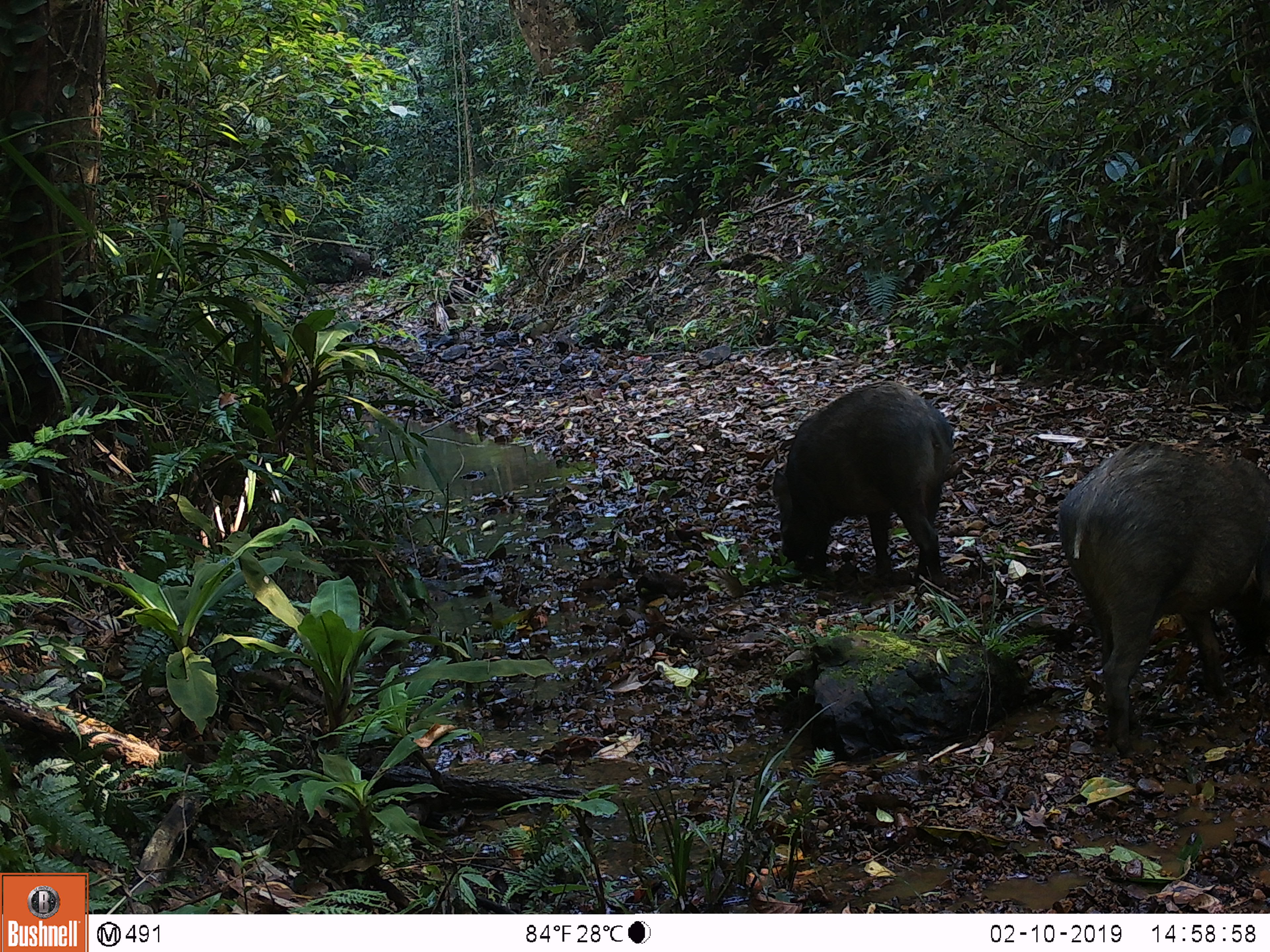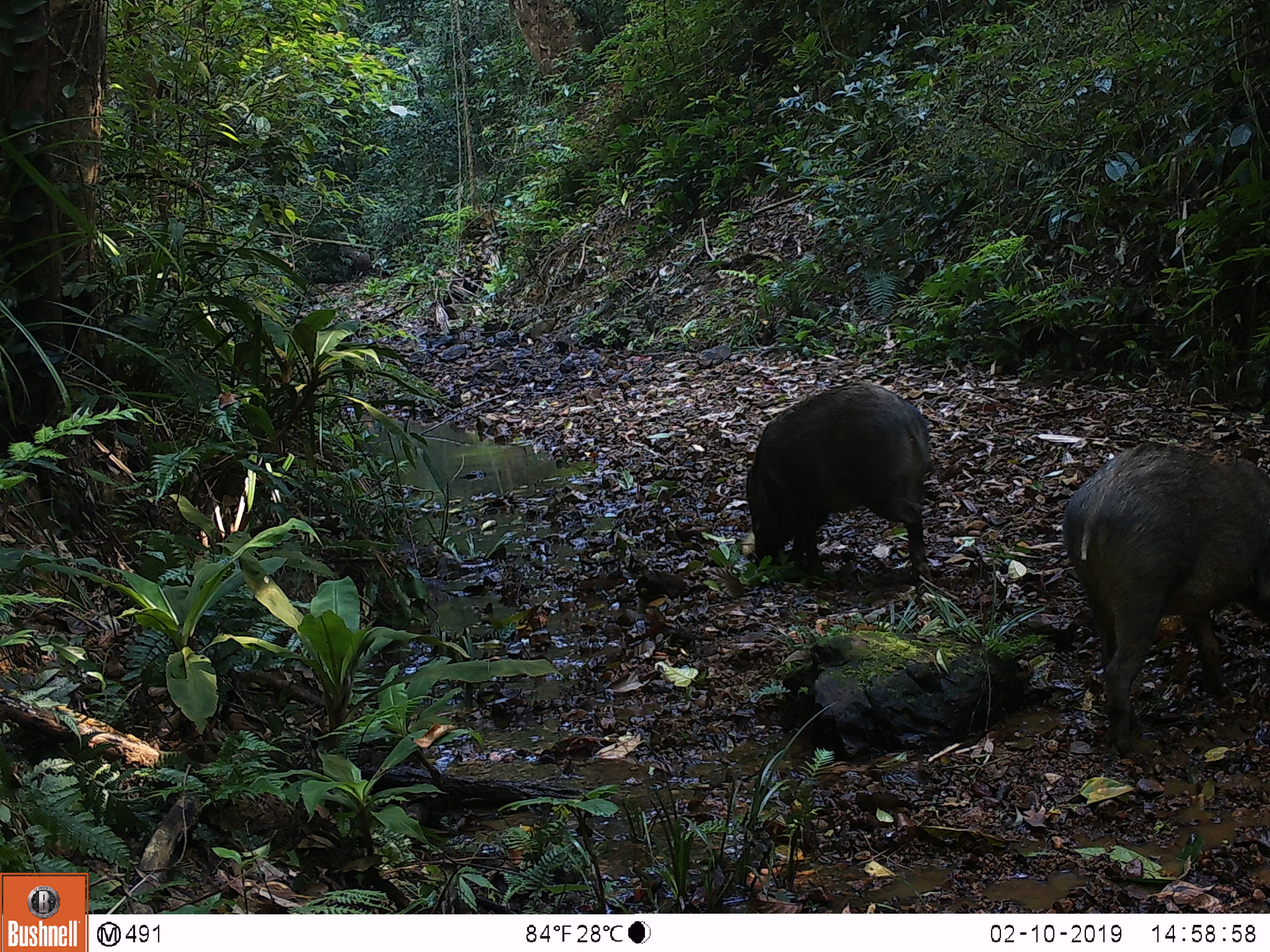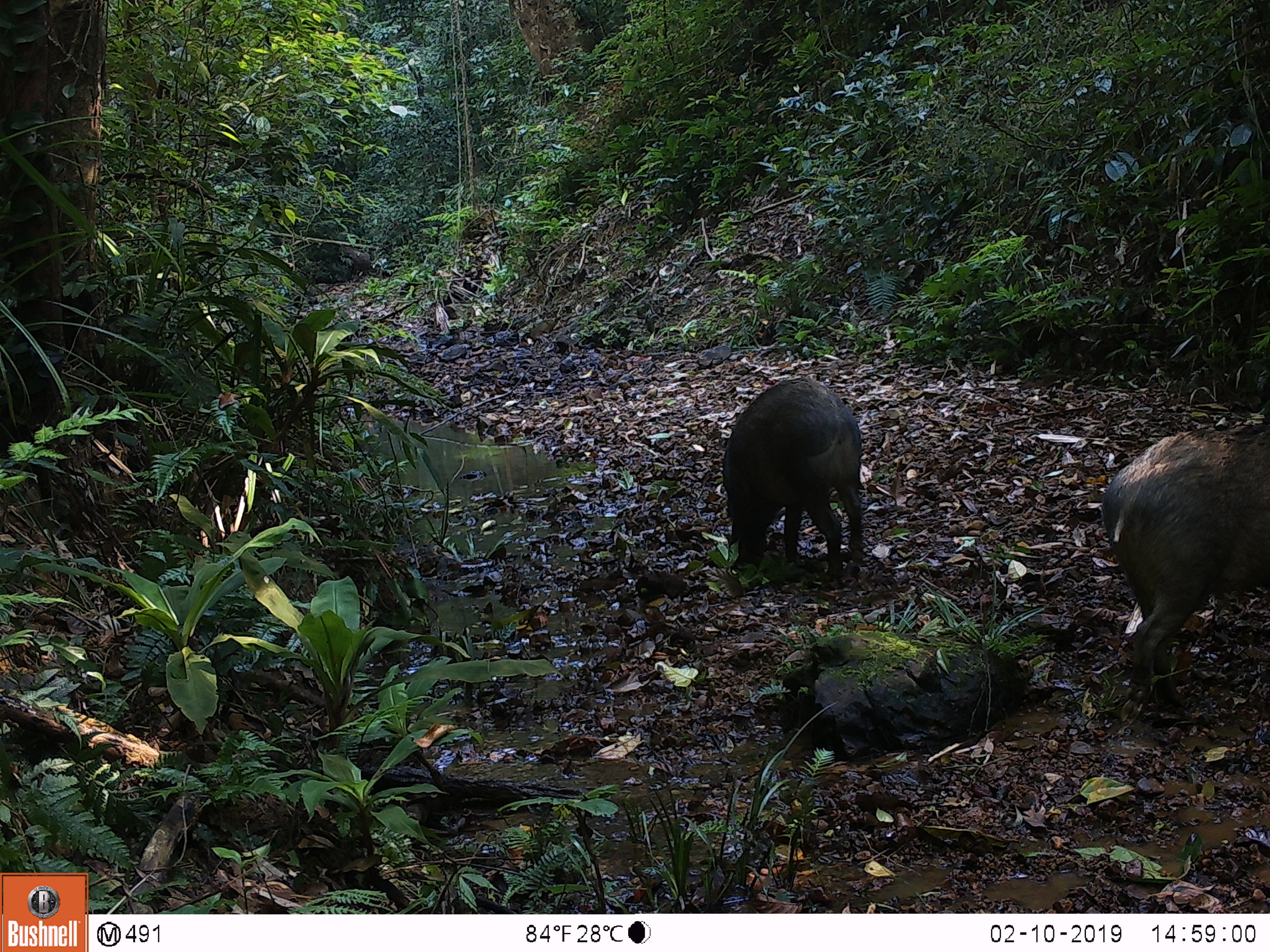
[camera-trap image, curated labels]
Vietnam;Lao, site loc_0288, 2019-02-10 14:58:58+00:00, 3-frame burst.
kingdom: Animalia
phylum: Chordata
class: Mammalia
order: Artiodactyla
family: Suidae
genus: Sus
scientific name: Sus scrofa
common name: eurasian wild pig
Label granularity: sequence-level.